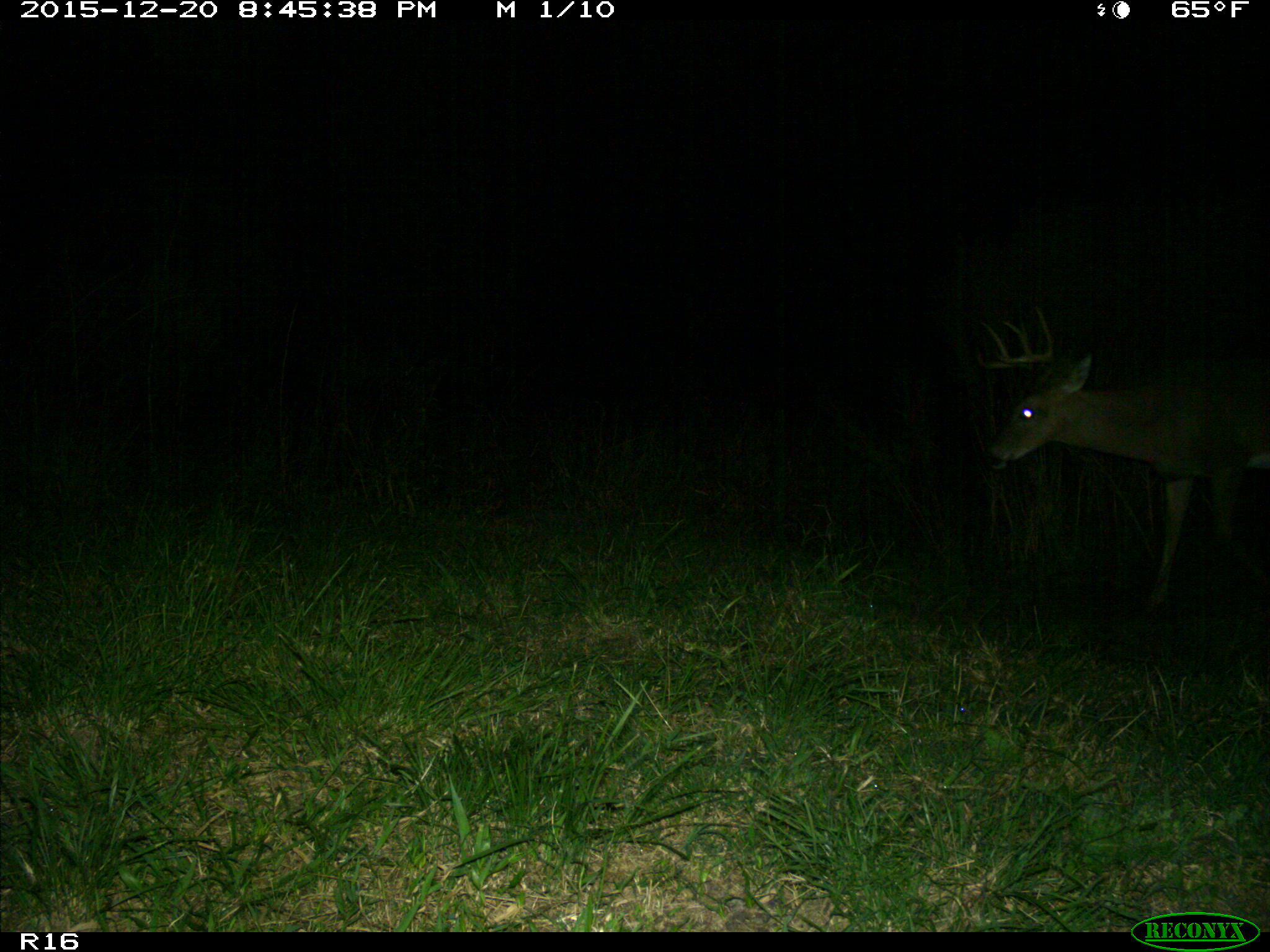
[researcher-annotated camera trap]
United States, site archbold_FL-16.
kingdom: Animalia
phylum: Chordata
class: Mammalia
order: Artiodactyla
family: Cervidae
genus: Odocoileus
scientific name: Odocoileus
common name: deer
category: unidentified deer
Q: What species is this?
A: Unidentified deer (deer) (Odocoileus).